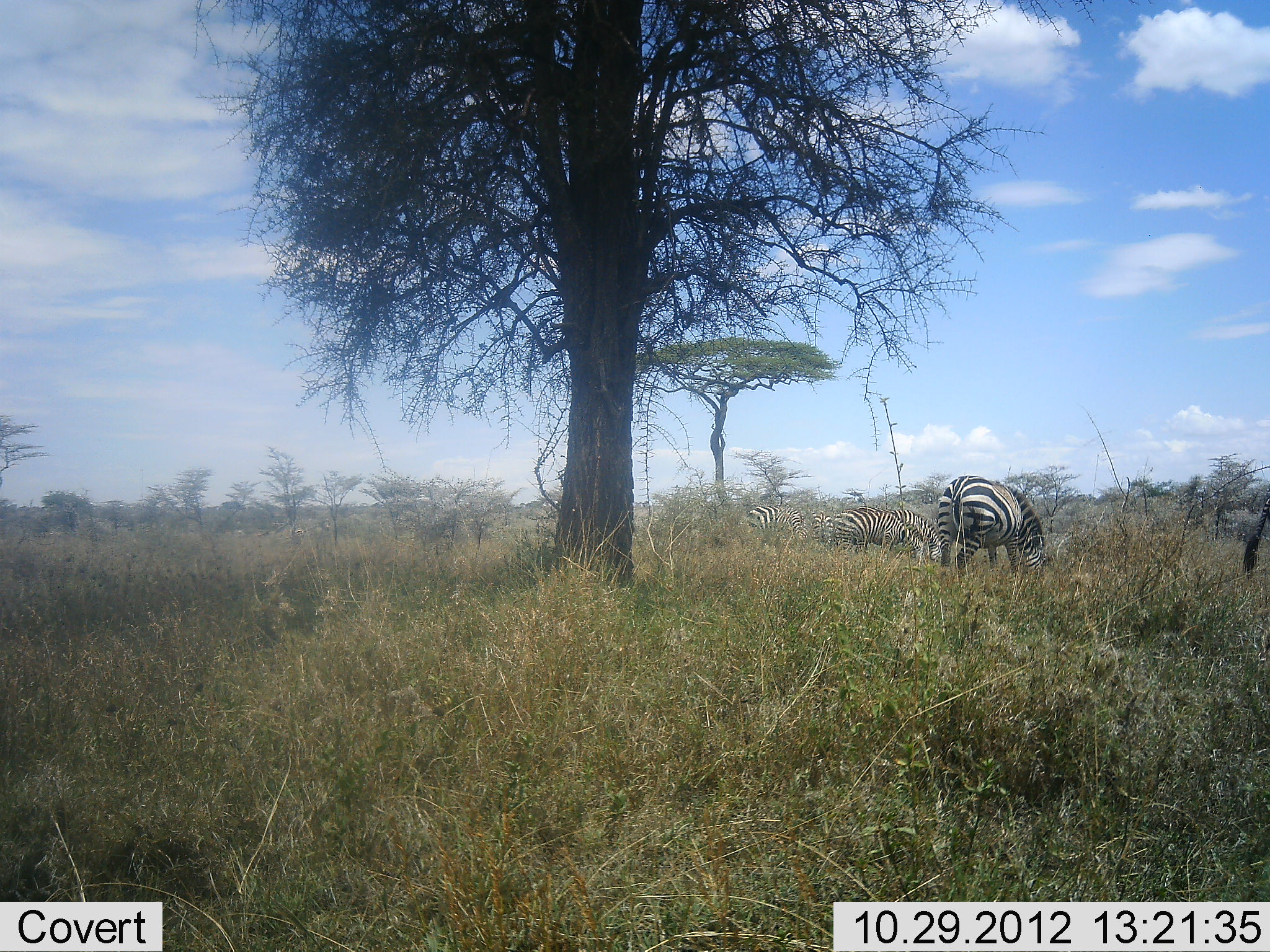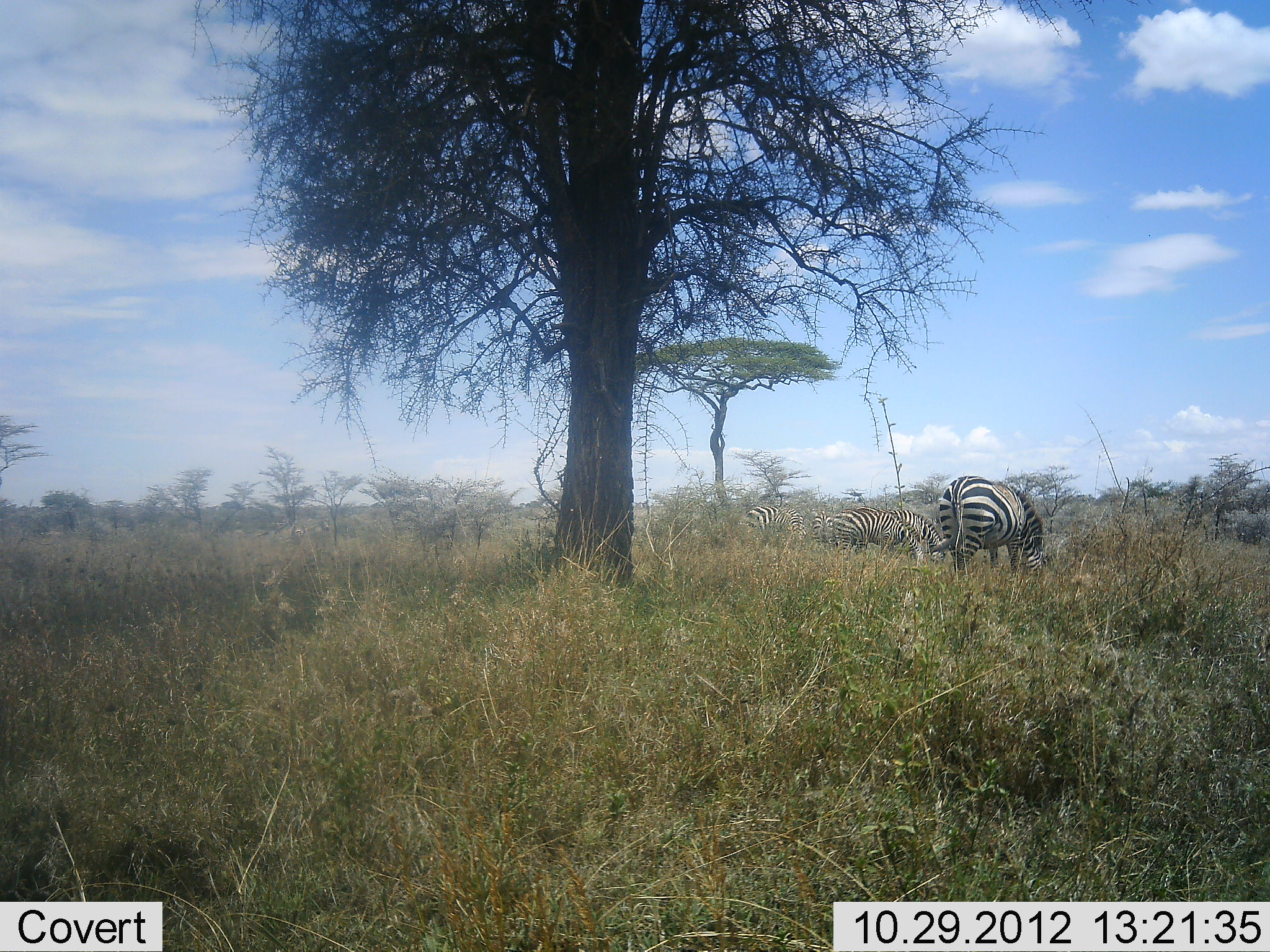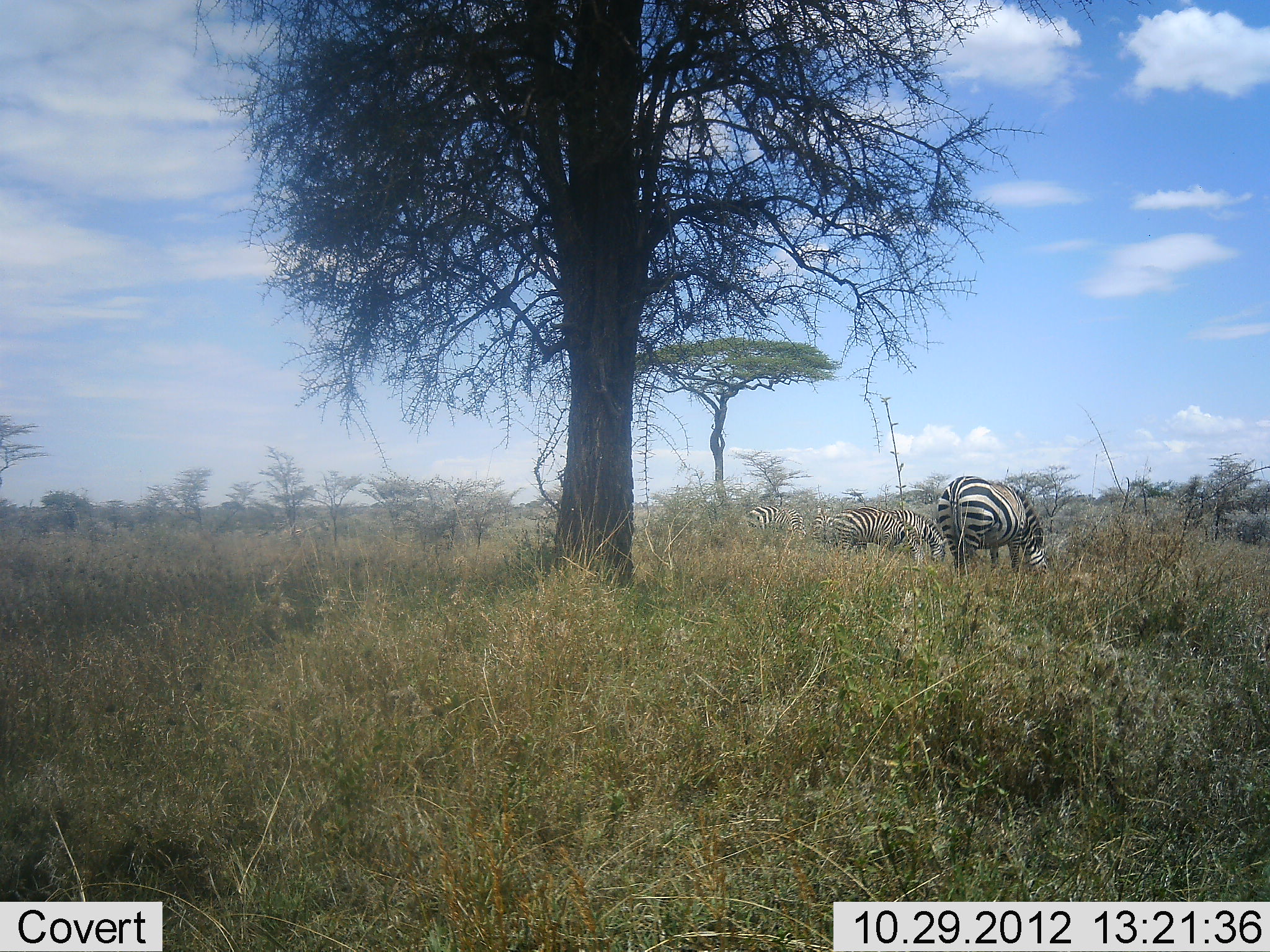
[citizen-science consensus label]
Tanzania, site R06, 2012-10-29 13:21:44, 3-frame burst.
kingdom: Animalia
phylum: Chordata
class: Mammalia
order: Perissodactyla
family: Equidae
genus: Equus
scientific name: Equus quagga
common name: plains zebra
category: zebra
Zebra (plains zebra) (Equus quagga), count 4. Behavior (volunteer vote fractions): standing 50%, resting 10%, moving 10%, interacting 10%. Young present (vote fraction): 0%. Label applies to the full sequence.